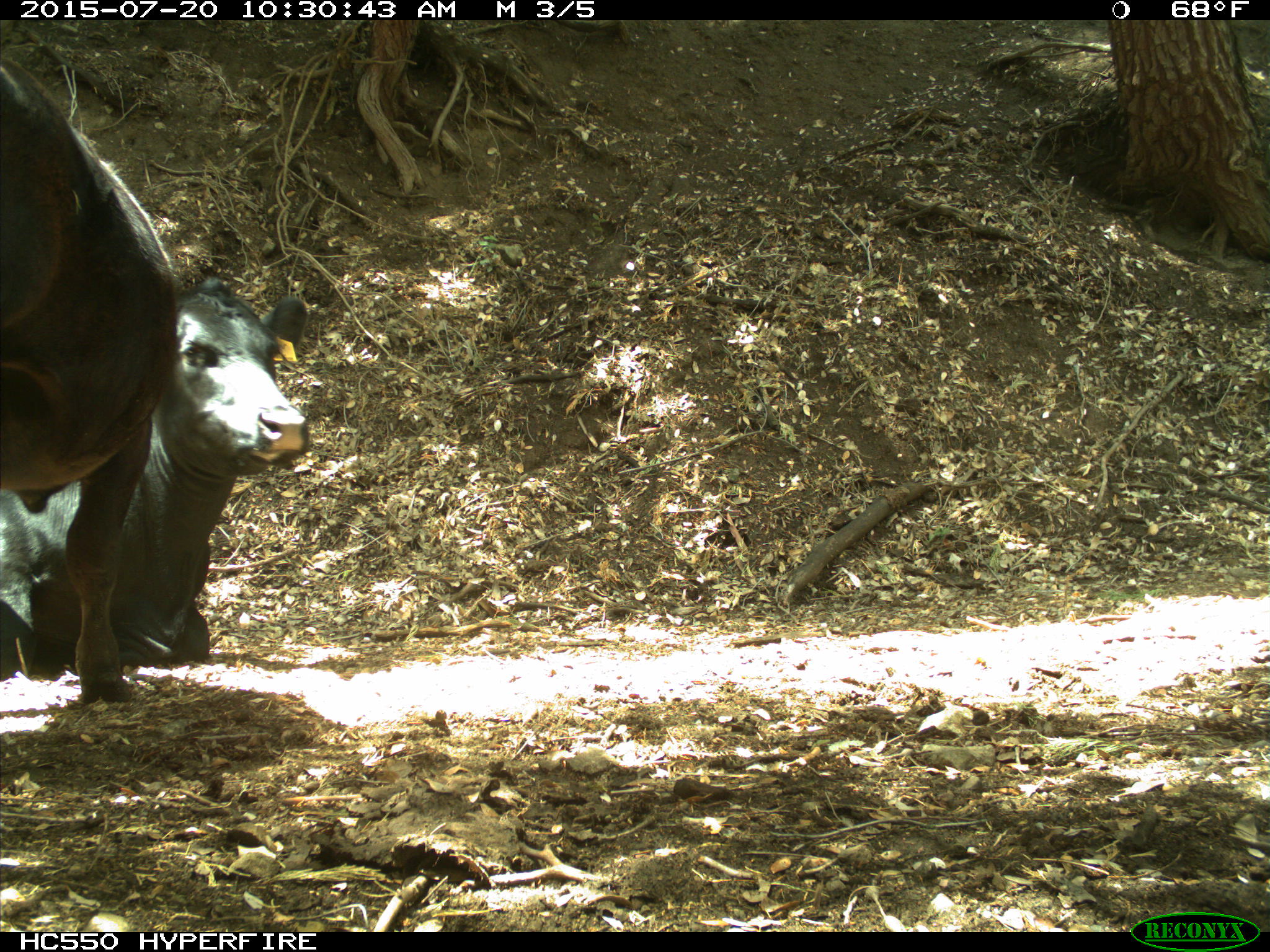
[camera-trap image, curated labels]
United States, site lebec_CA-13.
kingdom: Animalia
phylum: Chordata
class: Mammalia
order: Artiodactyla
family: Bovidae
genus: Bos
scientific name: Bos taurus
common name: domestic cow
Bos taurus (domestic cow).